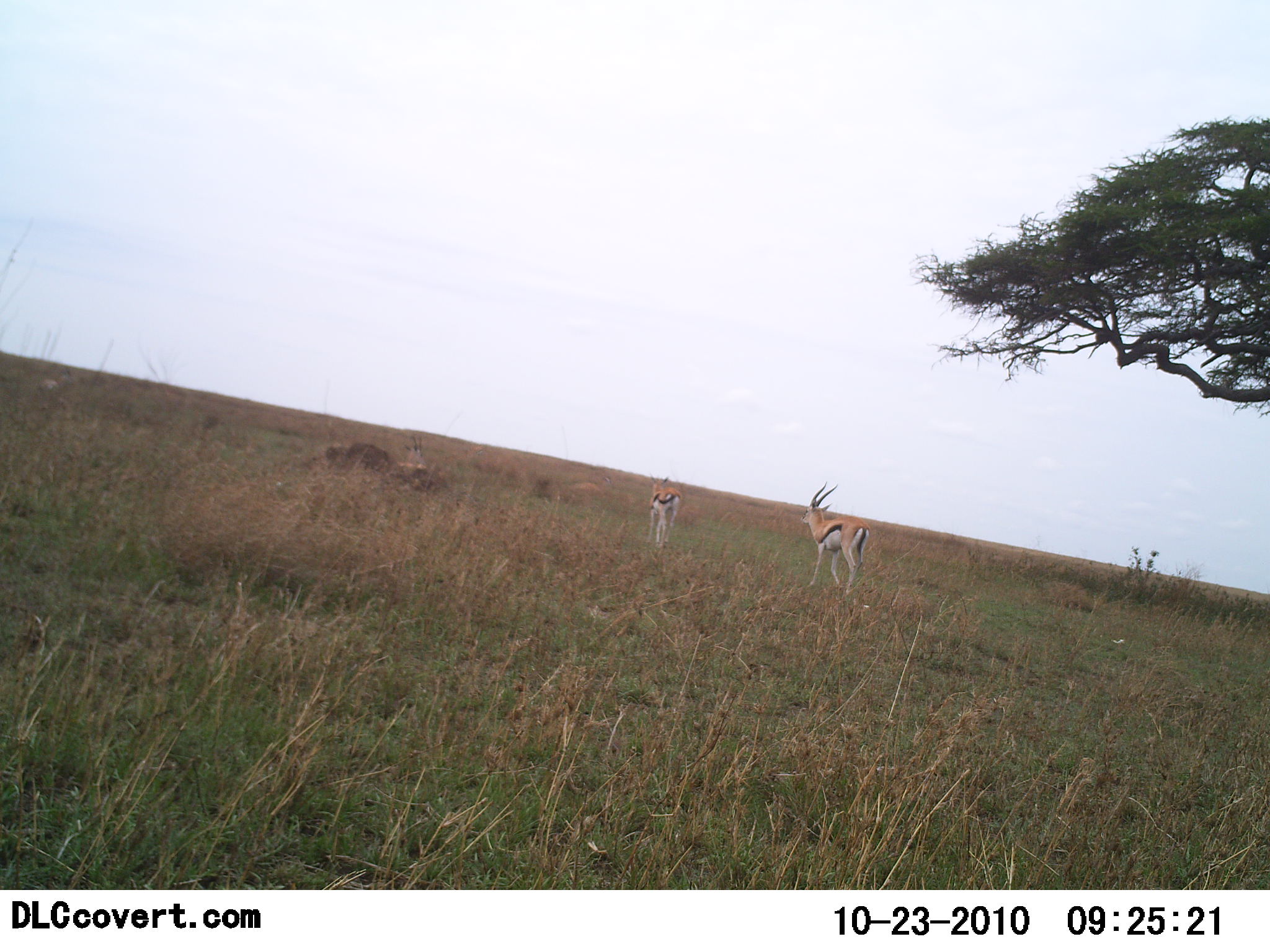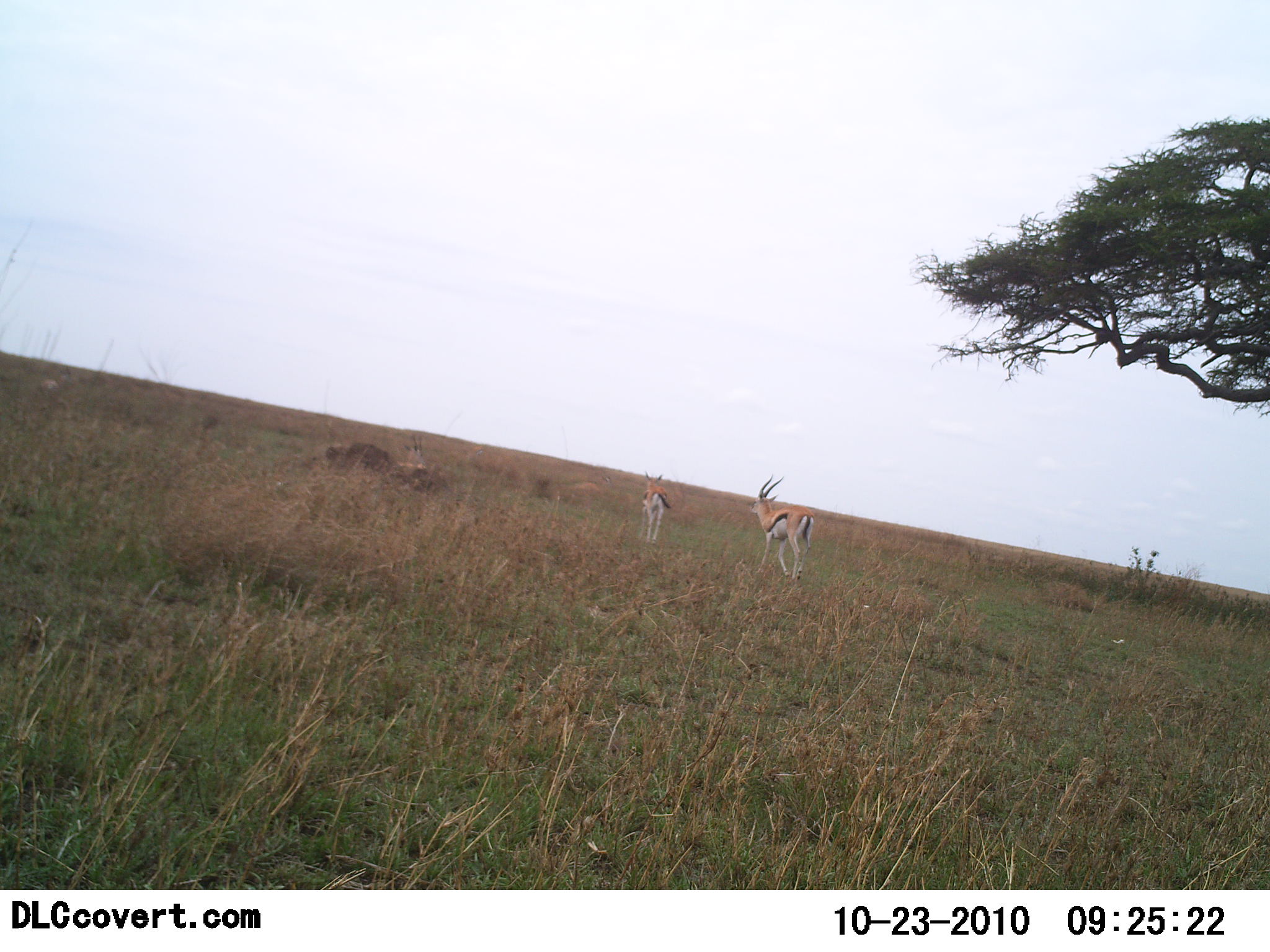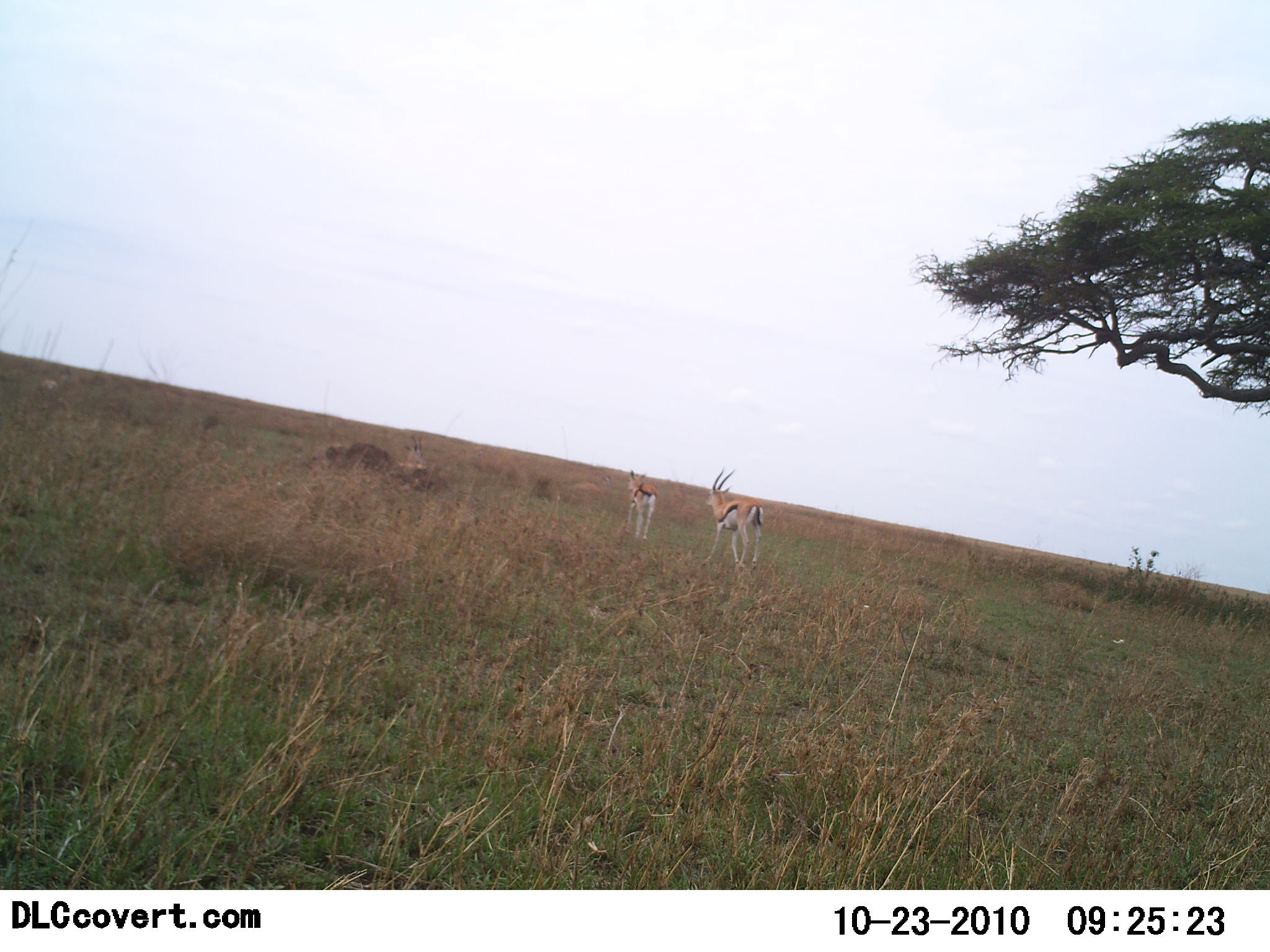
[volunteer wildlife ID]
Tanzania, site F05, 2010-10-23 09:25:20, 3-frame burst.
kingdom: Animalia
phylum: Chordata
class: Mammalia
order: Artiodactyla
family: Bovidae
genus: Eudorcas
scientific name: Eudorcas thomsonii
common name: thomson's gazelle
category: gazellethomsons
Gazellethomsons (thomson's gazelle) (Eudorcas thomsonii), count 2. Behavior (volunteer vote fractions): standing 17%, resting 0%, moving 100%, interacting 0%. Young present (vote fraction): 0%. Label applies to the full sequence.